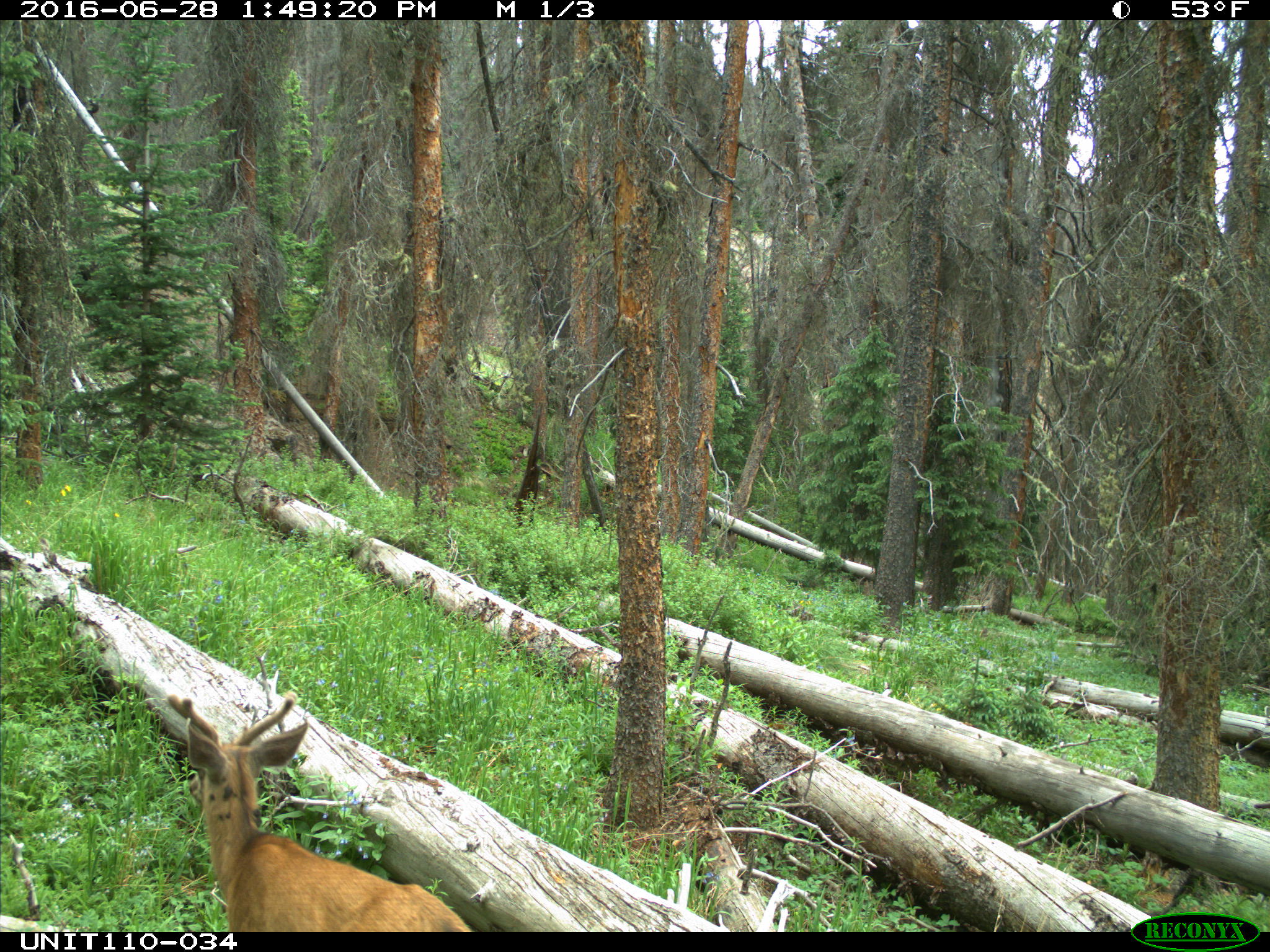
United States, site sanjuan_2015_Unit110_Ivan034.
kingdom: Animalia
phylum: Chordata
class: Mammalia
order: Artiodactyla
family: Cervidae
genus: Odocoileus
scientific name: Odocoileus hemionus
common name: mule deer